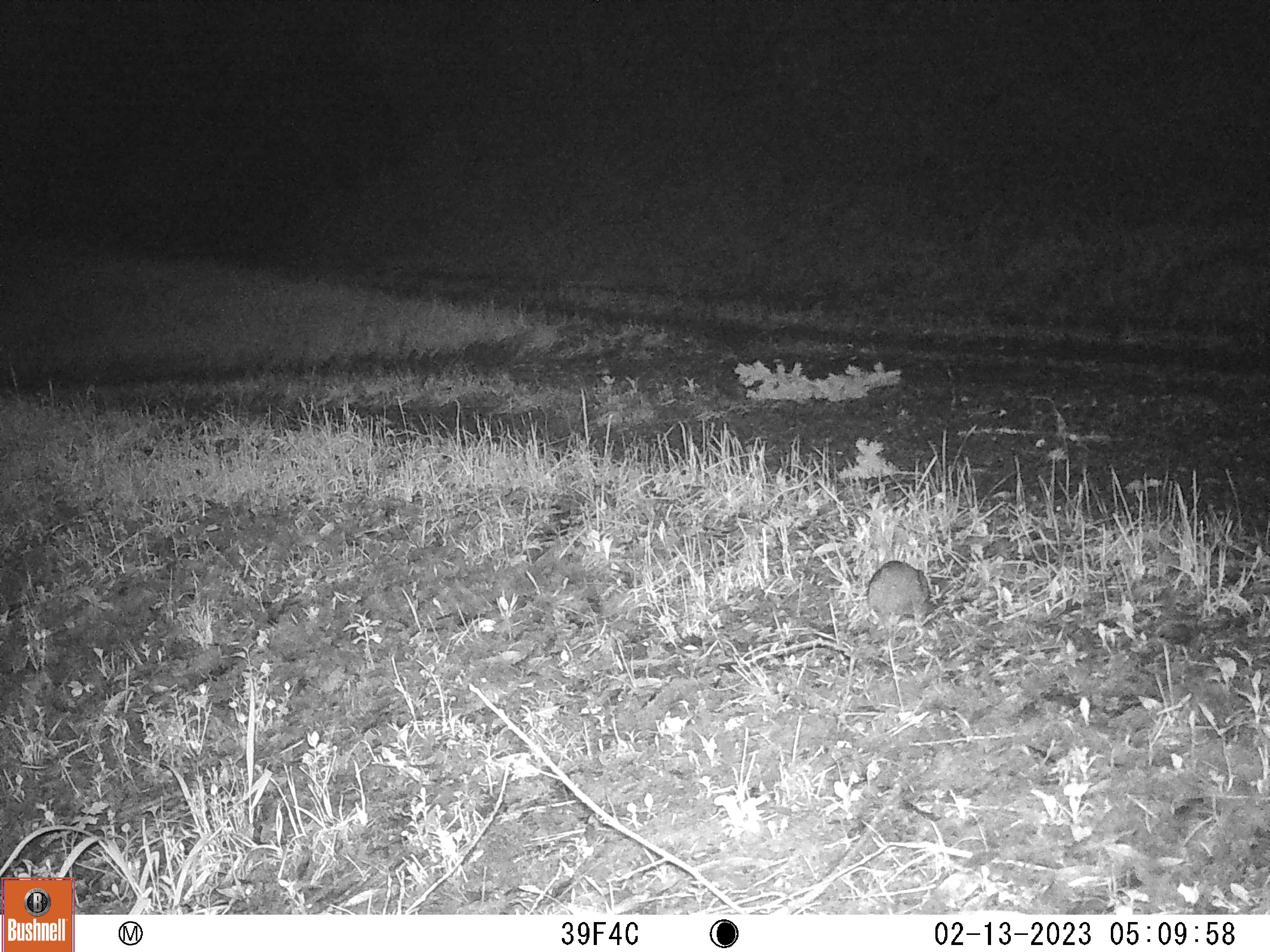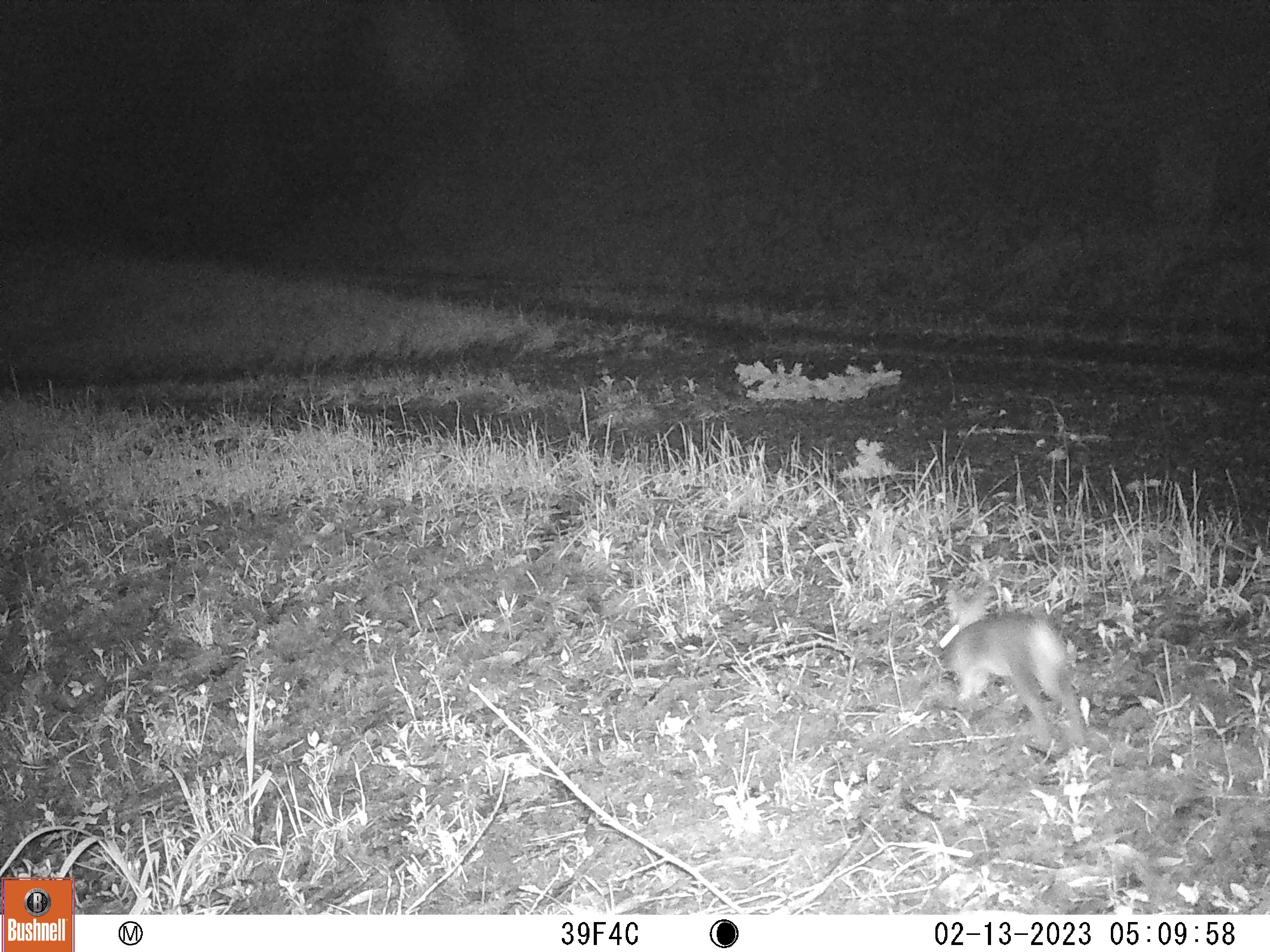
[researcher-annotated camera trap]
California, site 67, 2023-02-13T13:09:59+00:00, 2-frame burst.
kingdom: Animalia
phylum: Chordata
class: Mammalia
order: Lagomorpha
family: Leporidae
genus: Sylvilagus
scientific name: Sylvilagus bachmani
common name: brush rabbit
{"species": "brush rabbit (Sylvilagus bachmani)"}